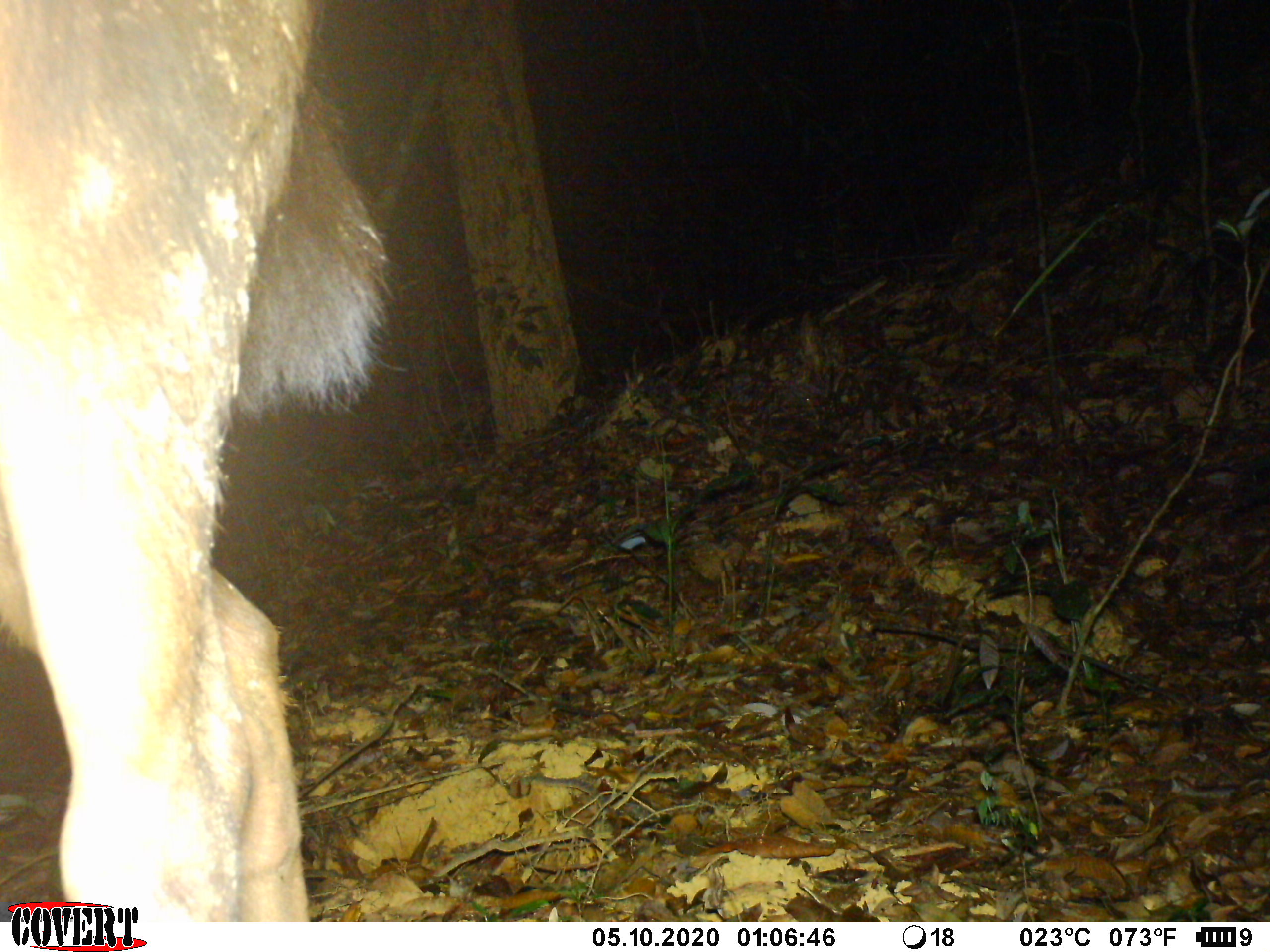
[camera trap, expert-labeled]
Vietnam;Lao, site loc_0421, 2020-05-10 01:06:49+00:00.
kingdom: Animalia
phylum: Chordata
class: Mammalia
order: Artiodactyla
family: Cervidae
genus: Rusa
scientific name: Rusa unicolor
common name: sambar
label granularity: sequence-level